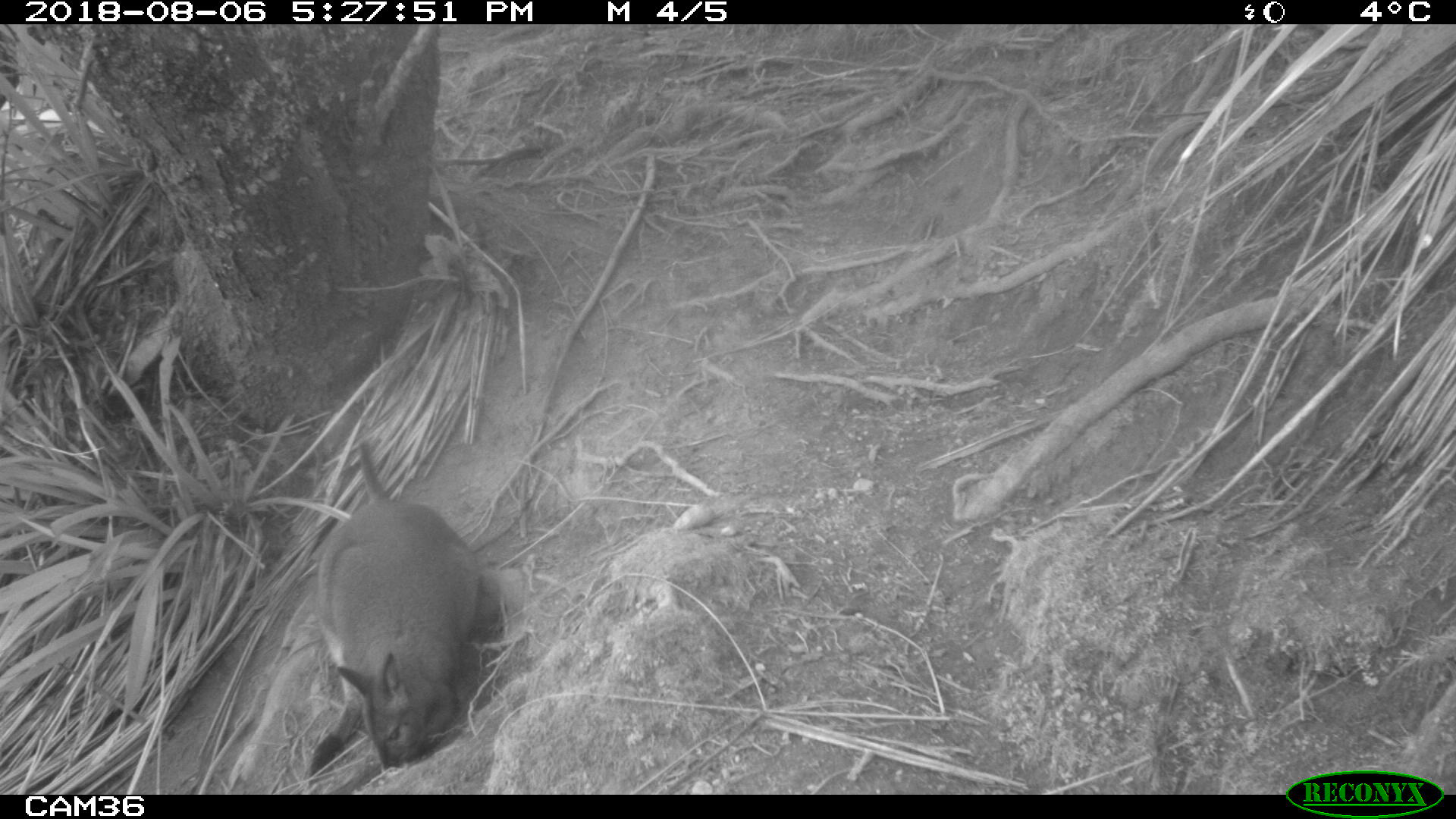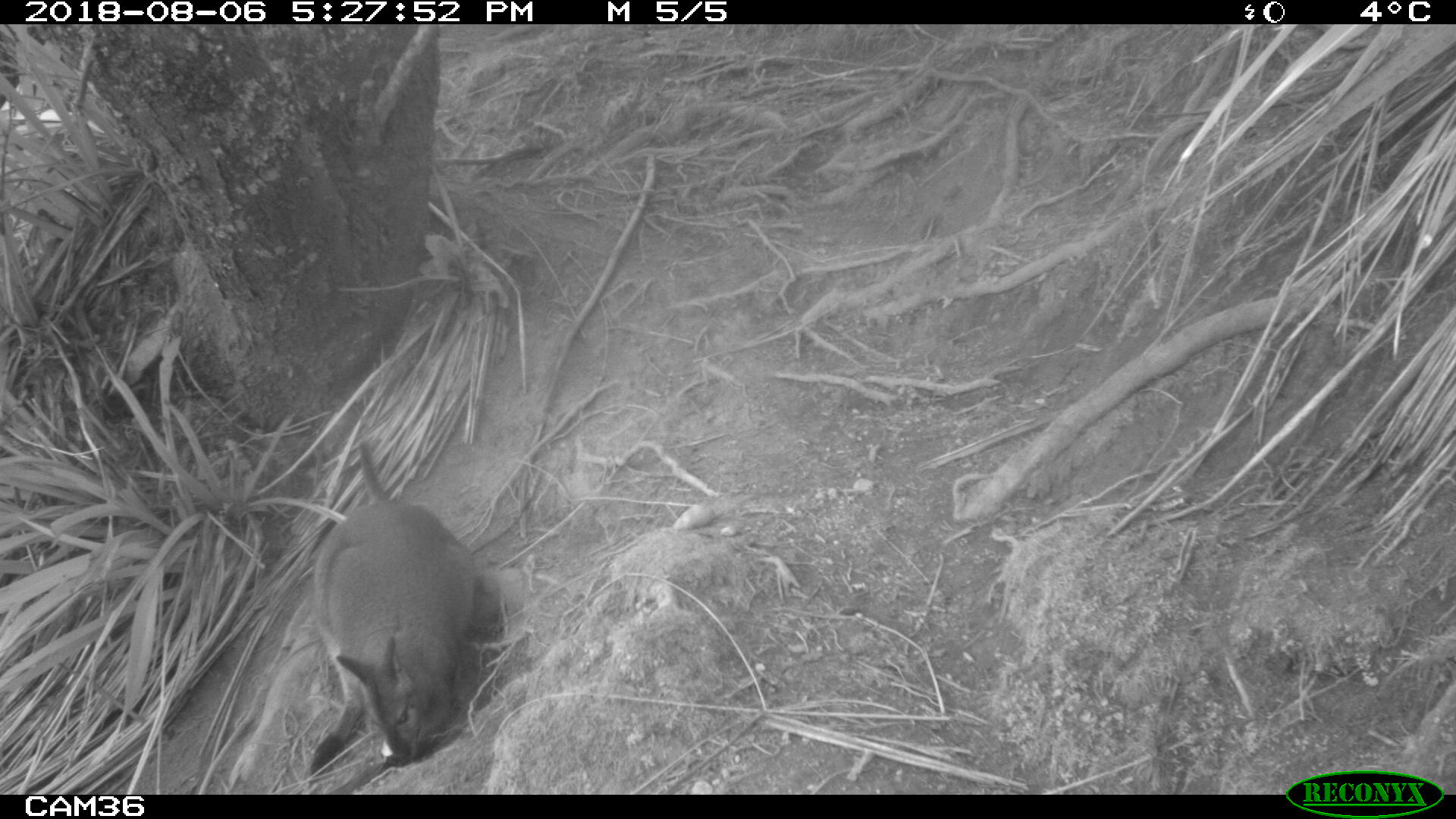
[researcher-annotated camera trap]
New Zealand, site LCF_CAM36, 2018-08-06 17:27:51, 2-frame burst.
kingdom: Animalia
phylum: Chordata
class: Mammalia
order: Diprotodontia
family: Macropodidae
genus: Notamacropus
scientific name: Notamacropus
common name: wallaby